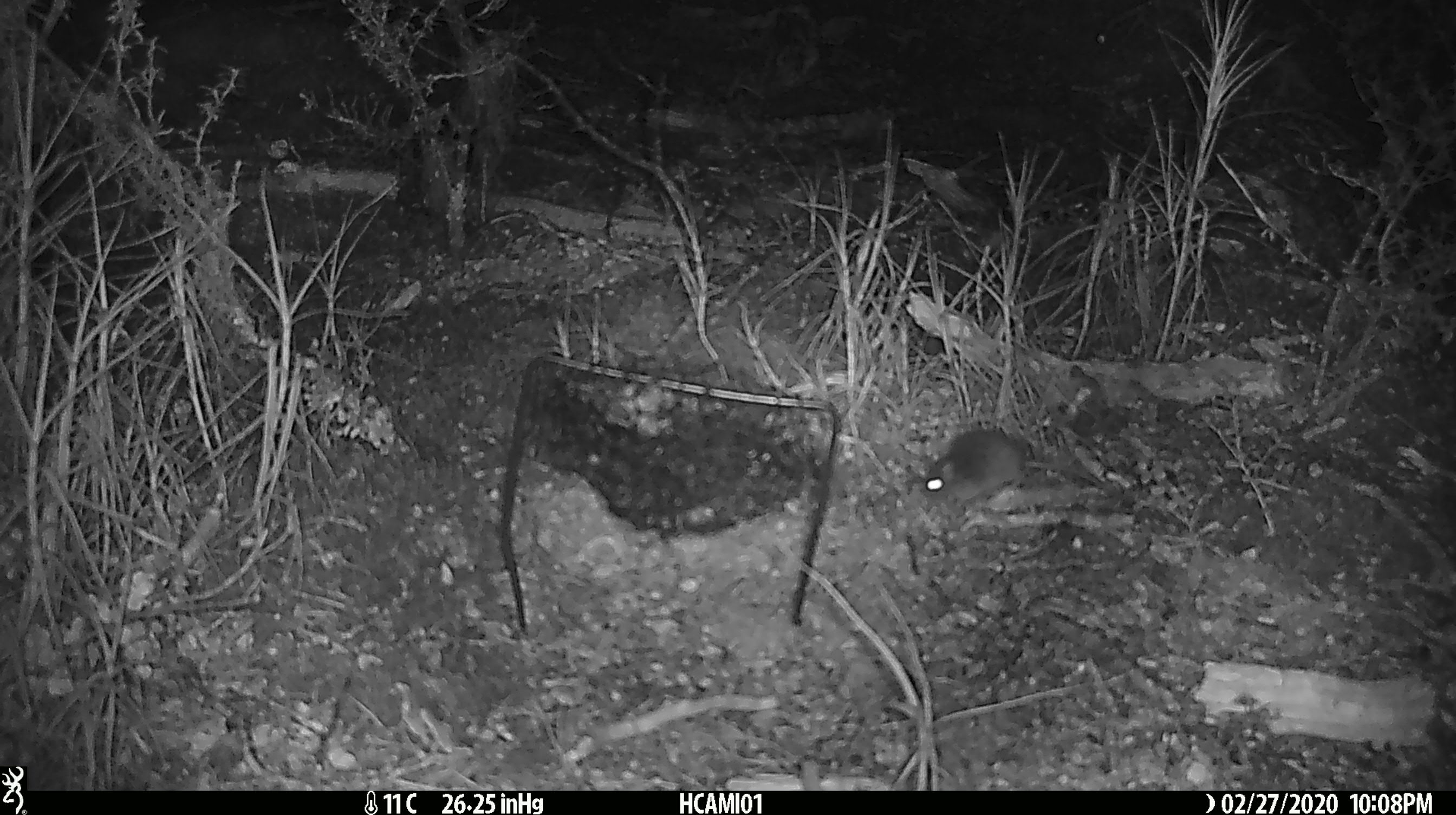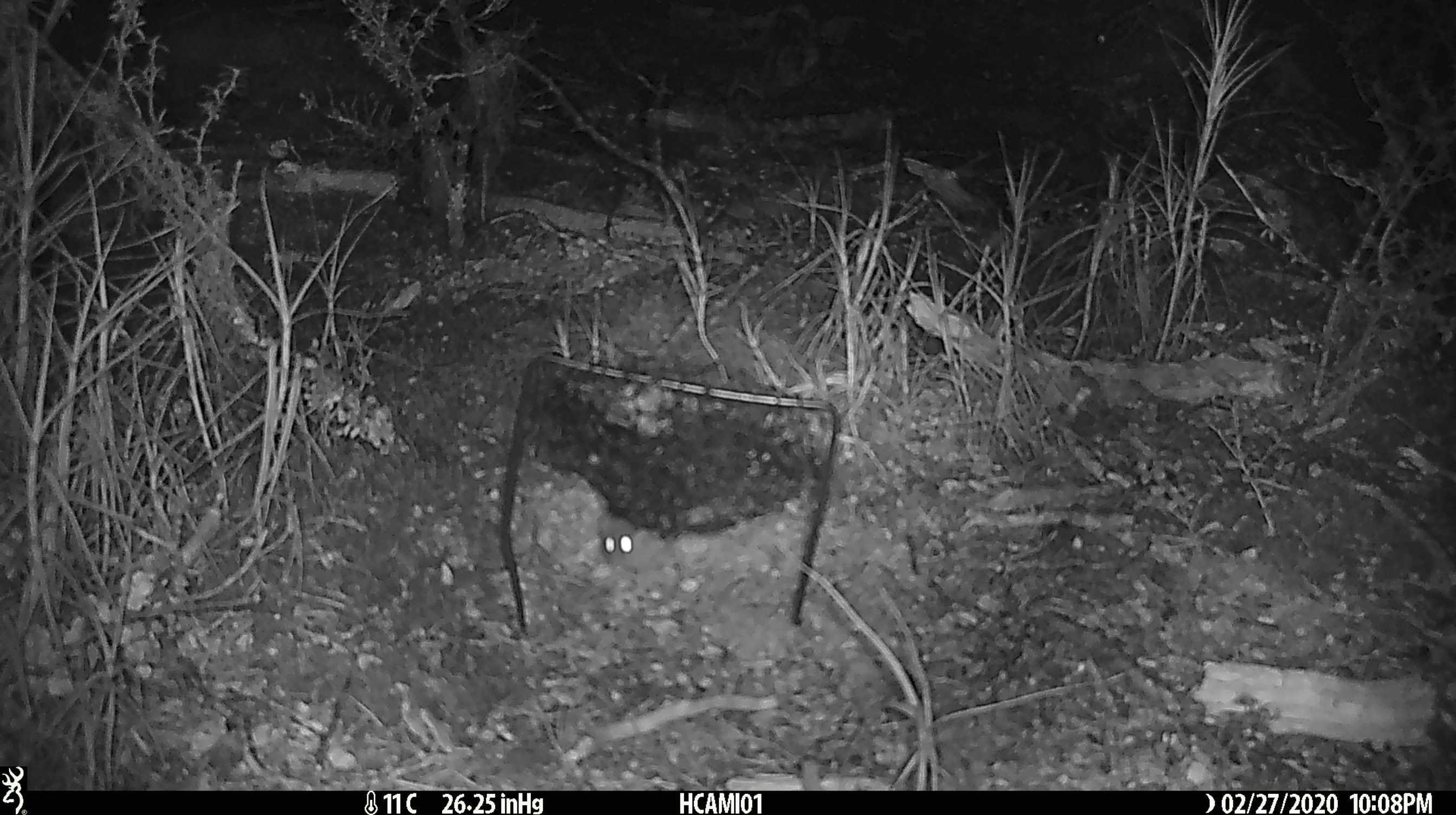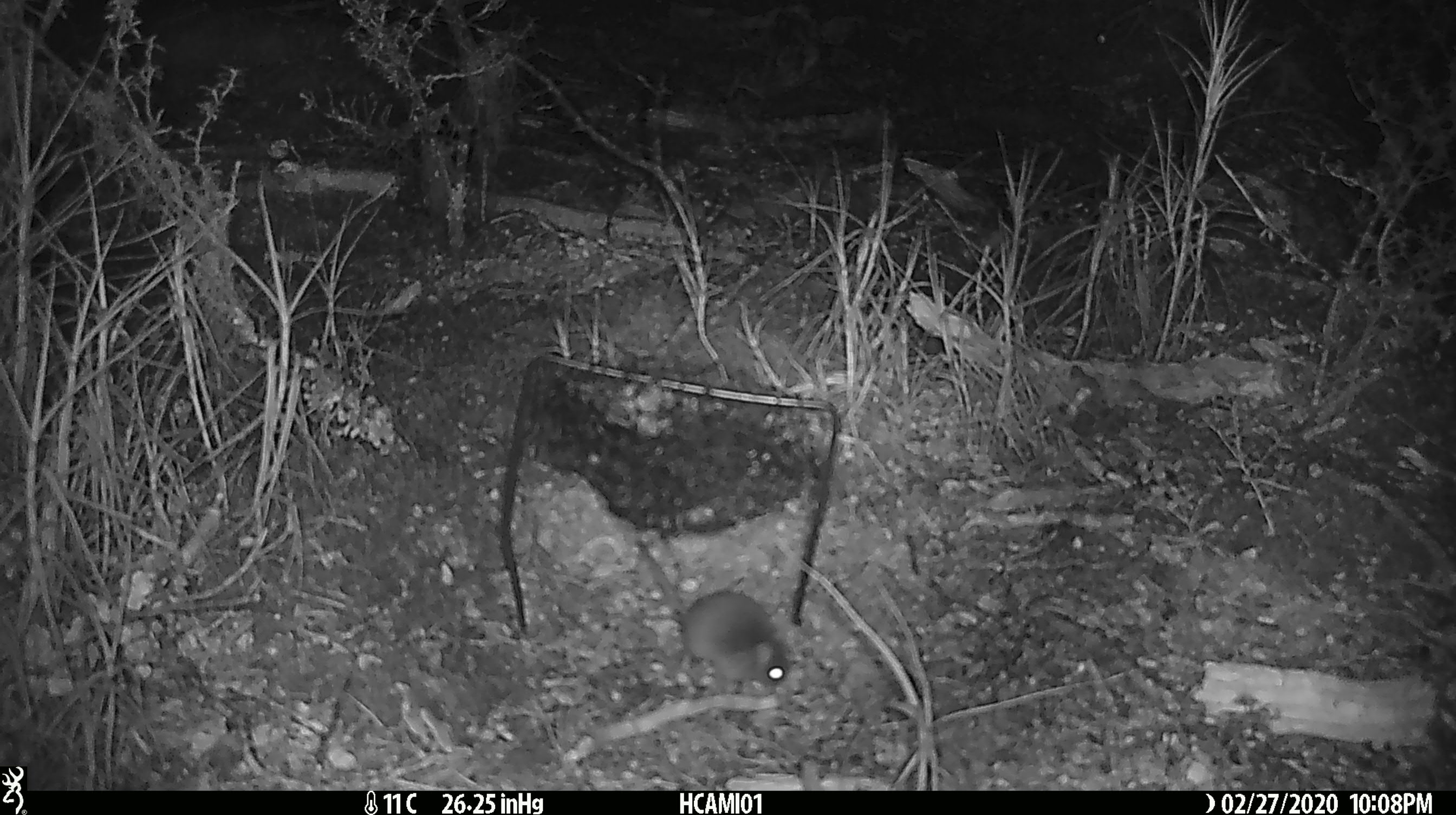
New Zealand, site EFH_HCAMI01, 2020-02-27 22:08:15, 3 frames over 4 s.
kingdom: Animalia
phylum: Chordata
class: Mammalia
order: Rodentia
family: Muridae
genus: Mus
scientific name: Mus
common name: mouse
Mouse (Mus).